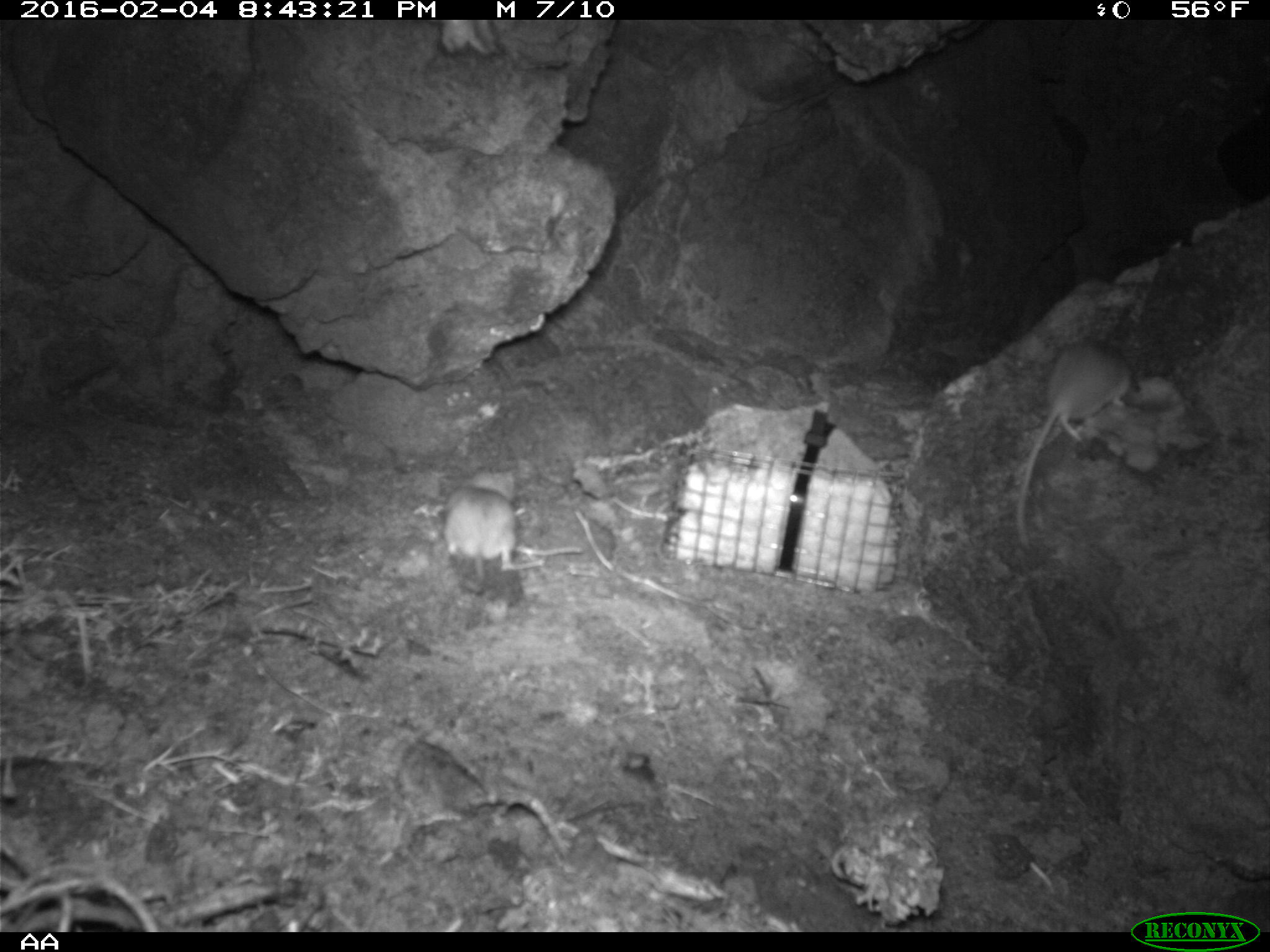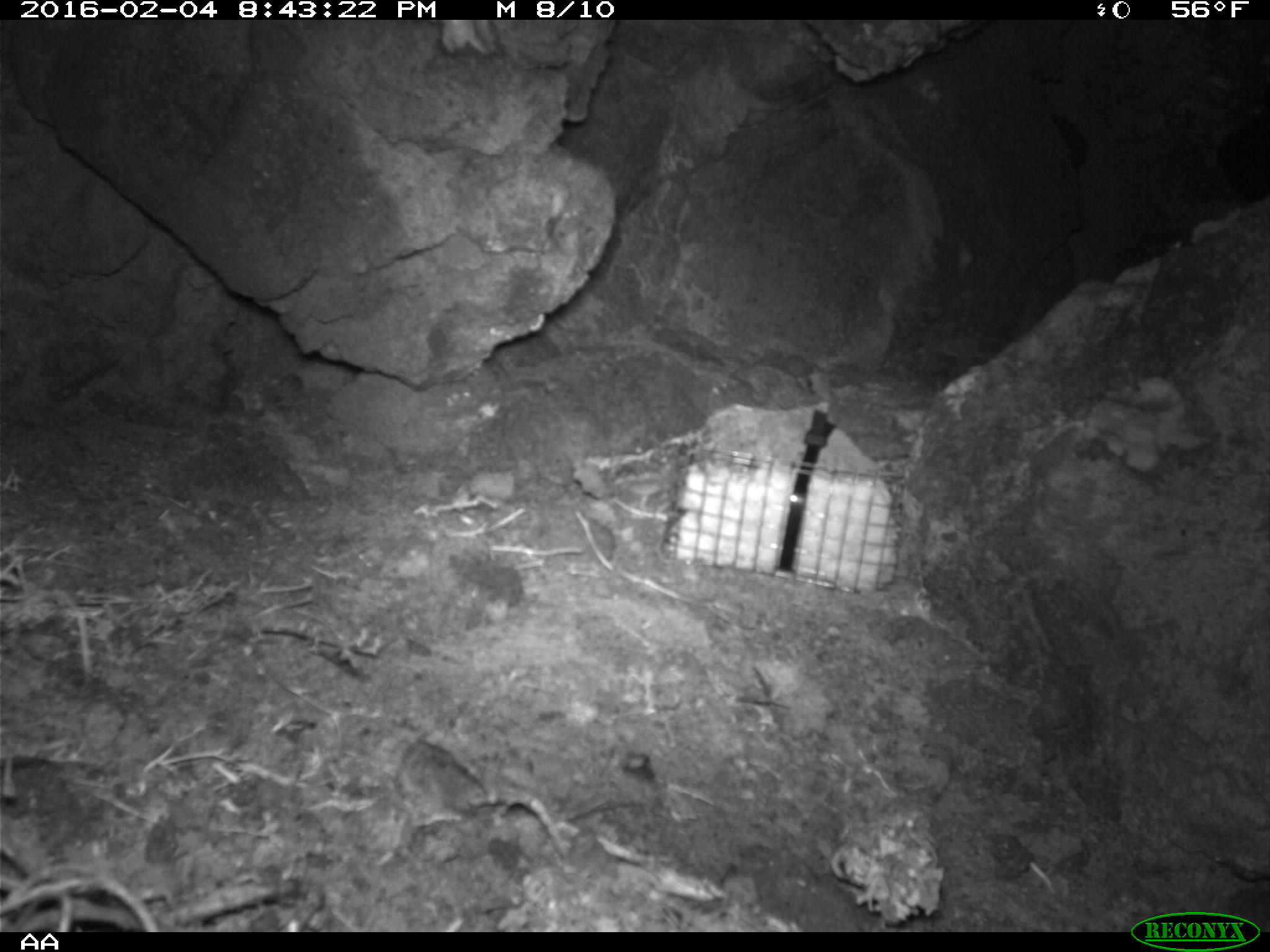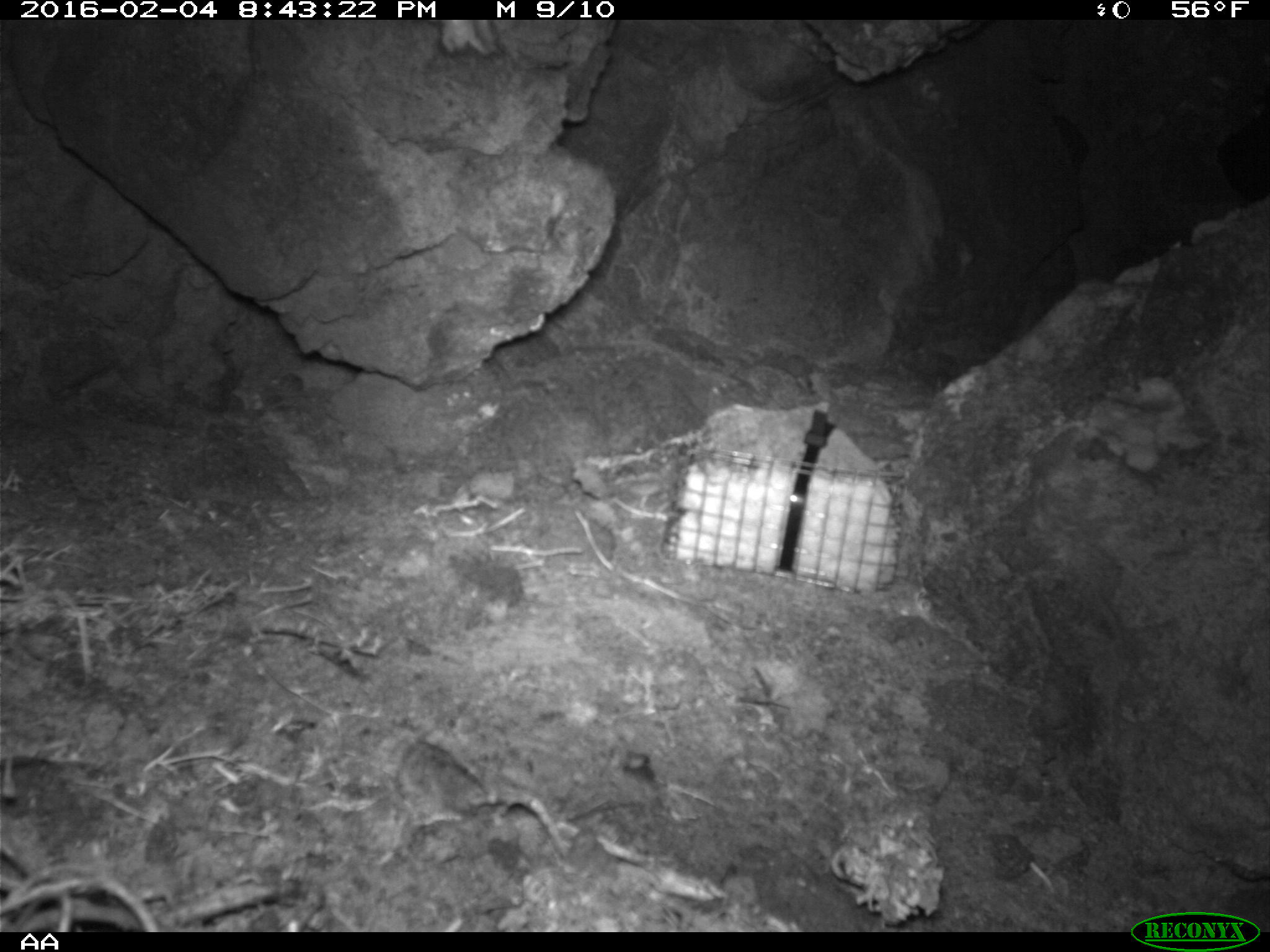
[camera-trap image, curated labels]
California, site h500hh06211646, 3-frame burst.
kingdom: Animalia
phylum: Chordata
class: Mammalia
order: Rodentia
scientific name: Rodentia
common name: rodent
Rodent (Rodentia).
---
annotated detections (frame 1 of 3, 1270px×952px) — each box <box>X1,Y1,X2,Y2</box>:
rodent: <box>1015,327,1132,551</box>; <box>438,468,517,594</box>